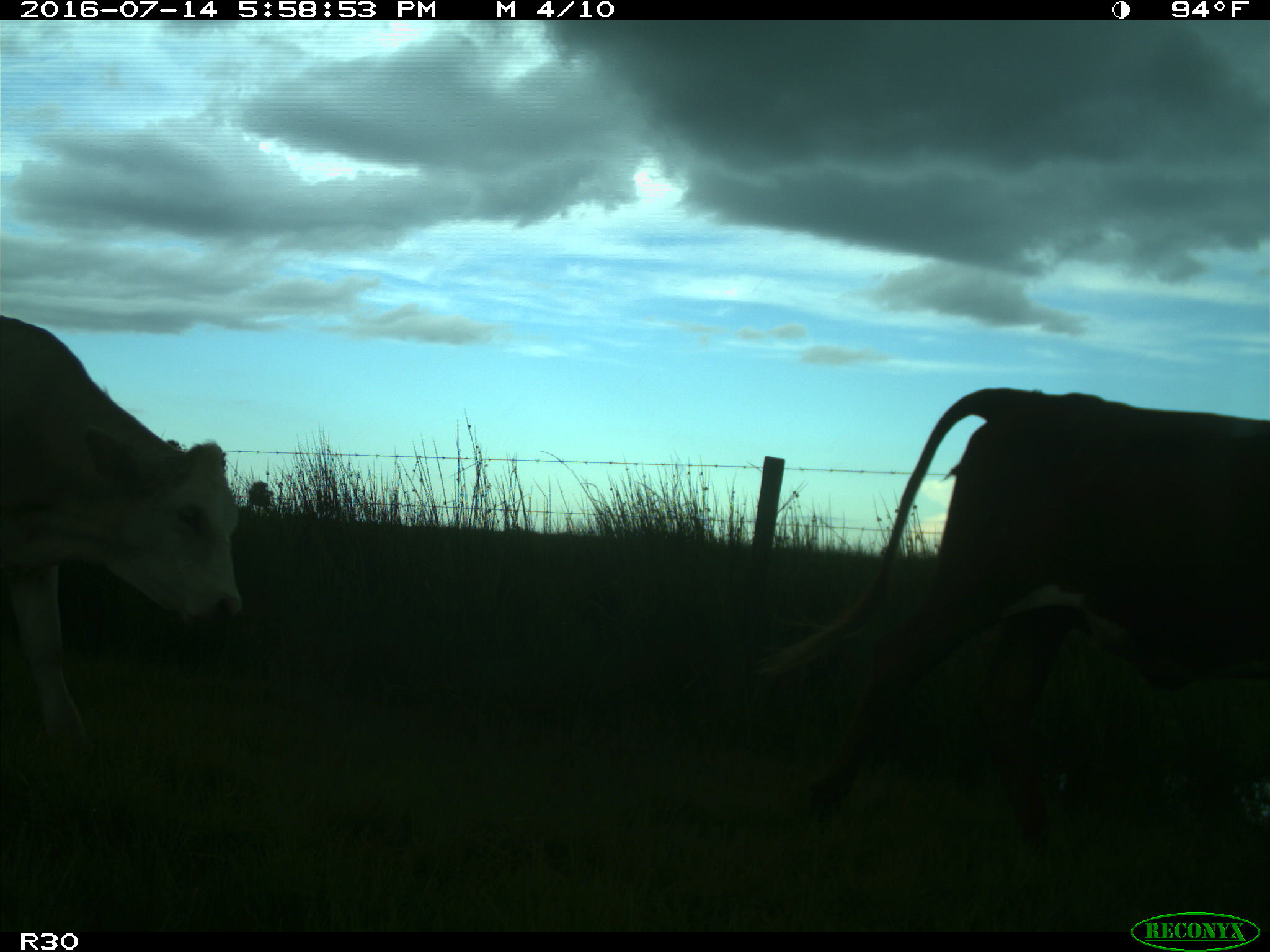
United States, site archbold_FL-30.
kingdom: Animalia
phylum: Chordata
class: Mammalia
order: Artiodactyla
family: Bovidae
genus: Bos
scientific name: Bos taurus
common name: domestic cow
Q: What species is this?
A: Bos taurus (domestic cow).